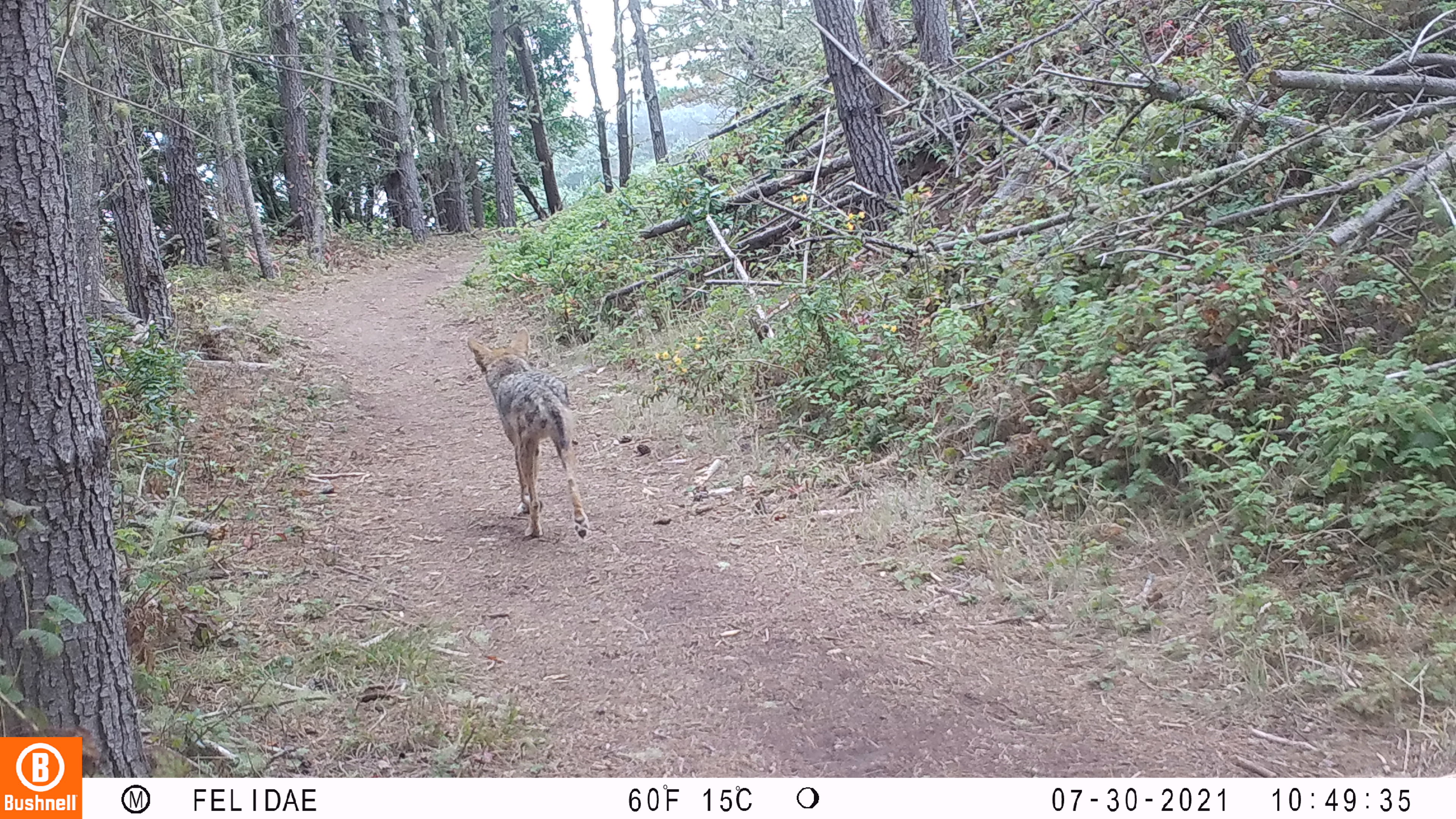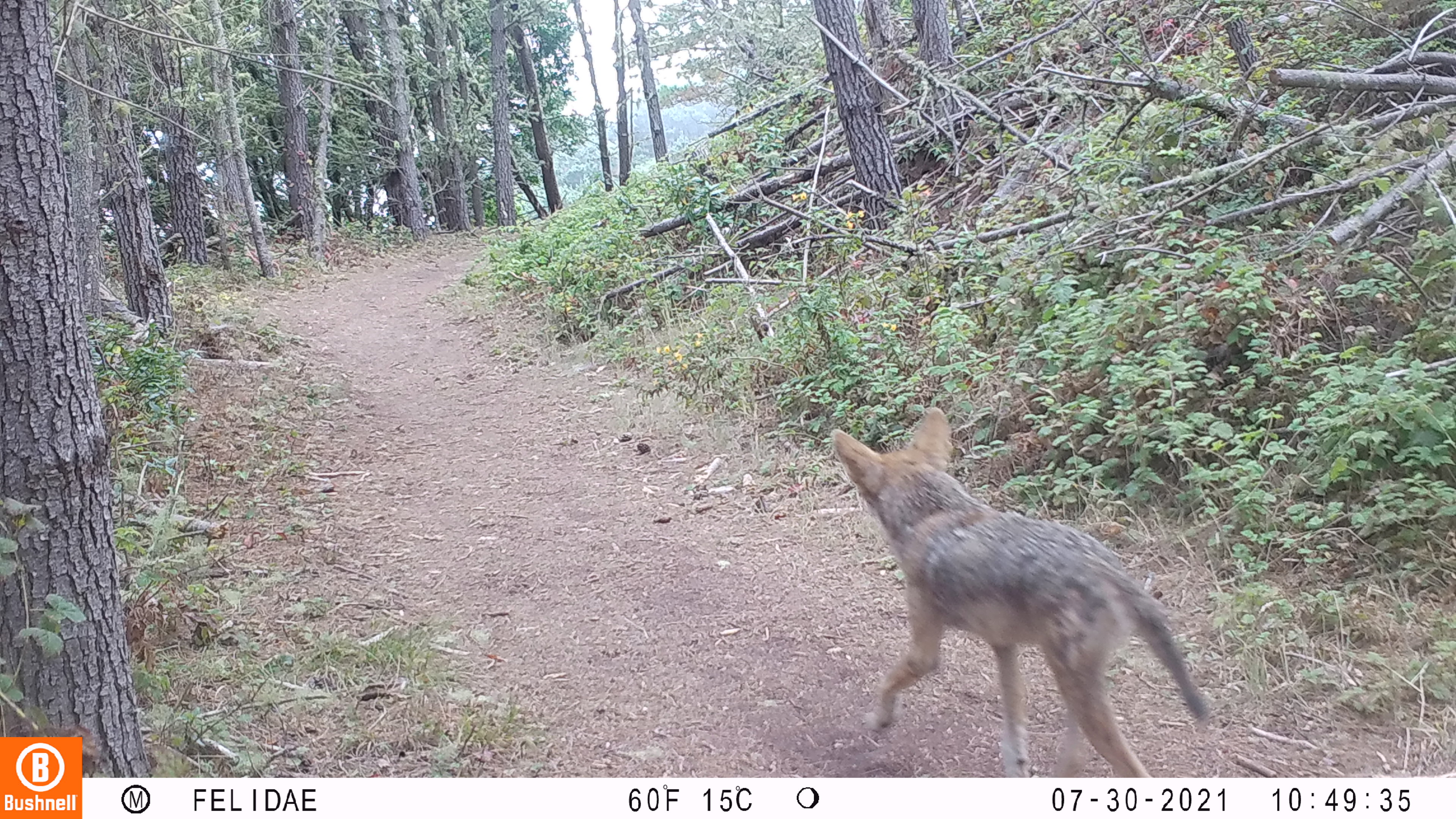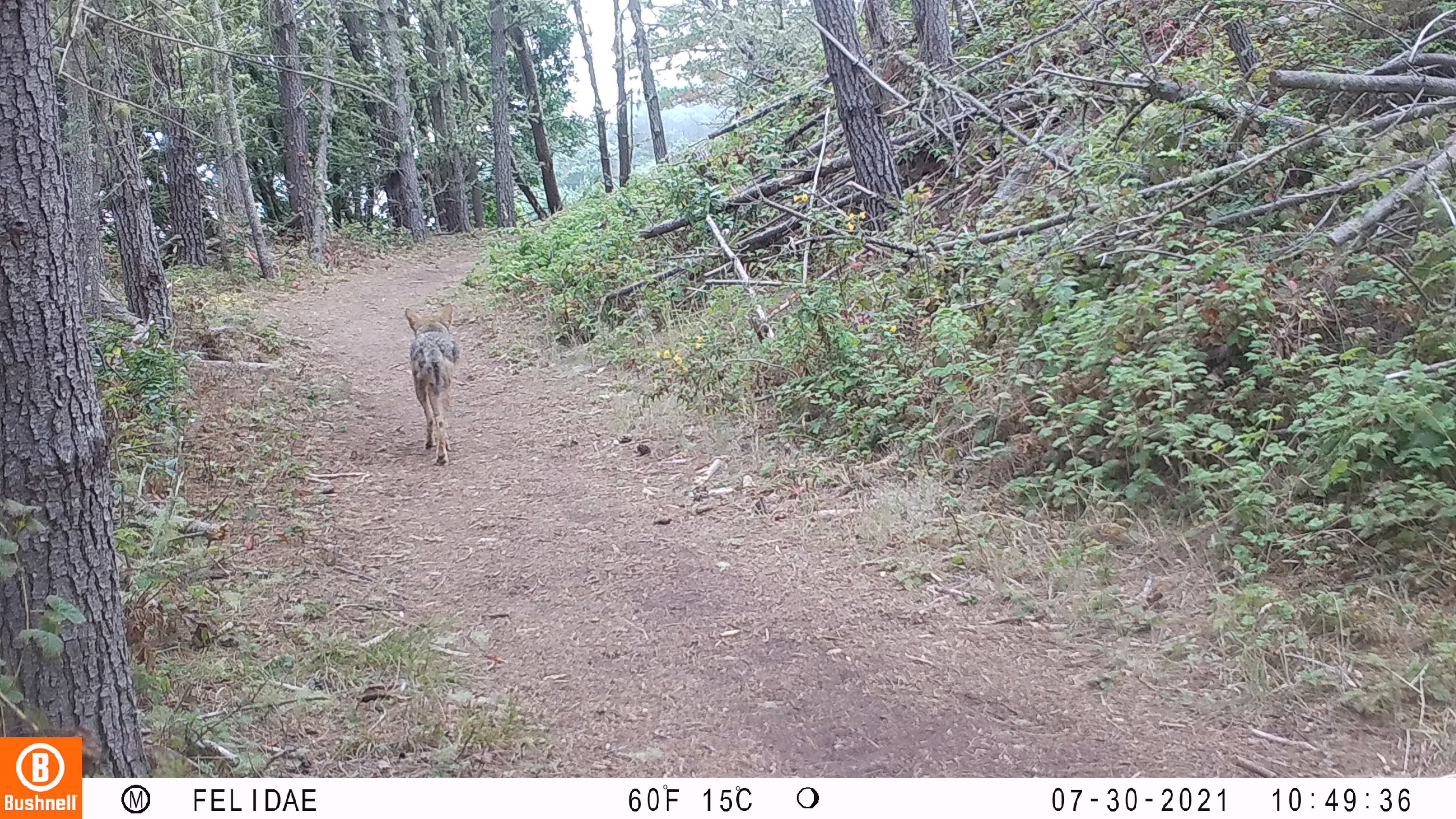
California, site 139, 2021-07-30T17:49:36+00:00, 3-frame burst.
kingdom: Animalia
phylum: Chordata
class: Mammalia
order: Carnivora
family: Canidae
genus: Canis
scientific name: Canis latrans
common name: coyote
Coyote (Canis latrans).